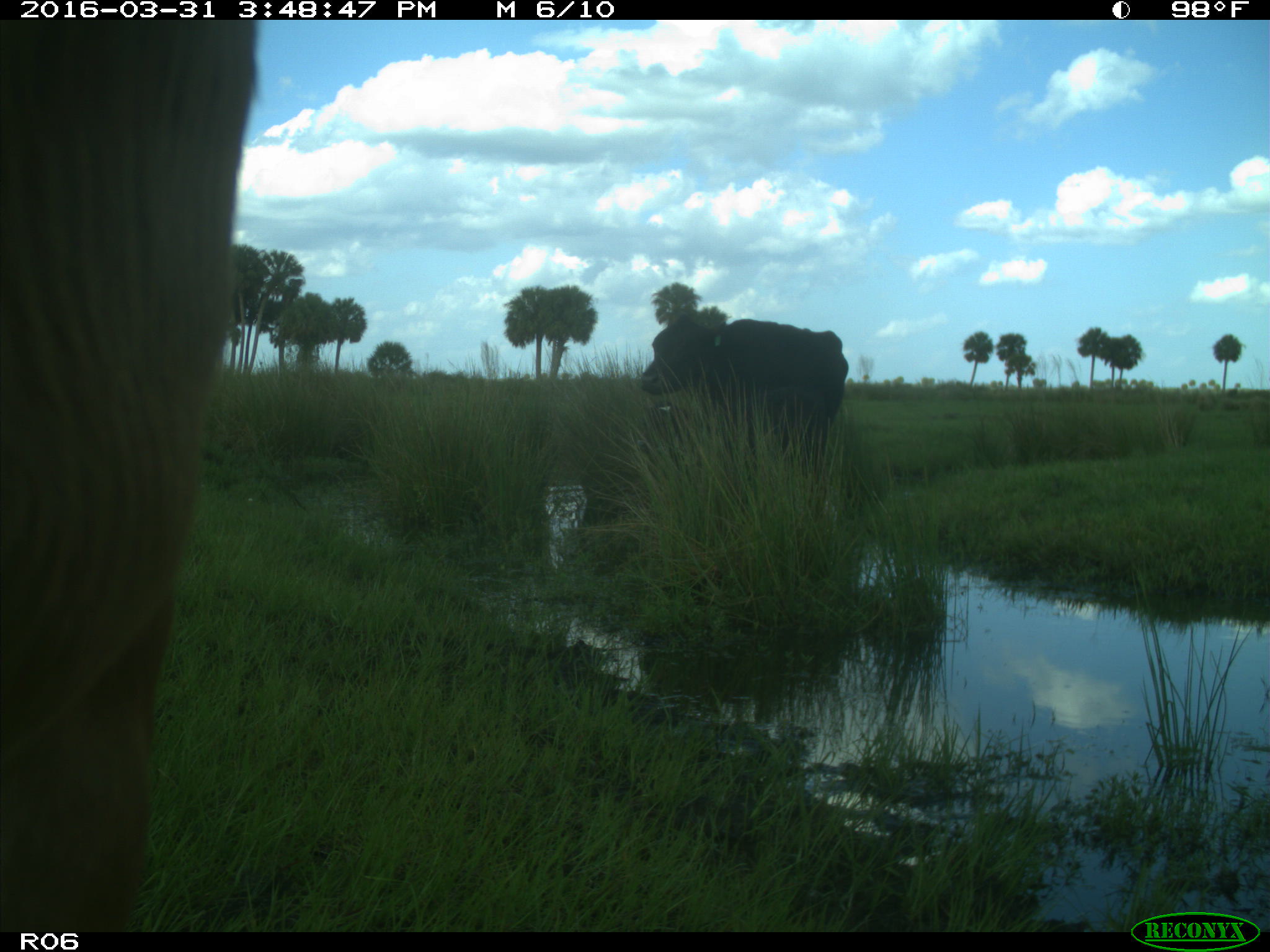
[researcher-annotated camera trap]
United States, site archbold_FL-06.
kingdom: Animalia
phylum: Chordata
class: Mammalia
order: Artiodactyla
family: Bovidae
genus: Bos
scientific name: Bos taurus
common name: domestic cow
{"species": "Bos taurus (domestic cow)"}